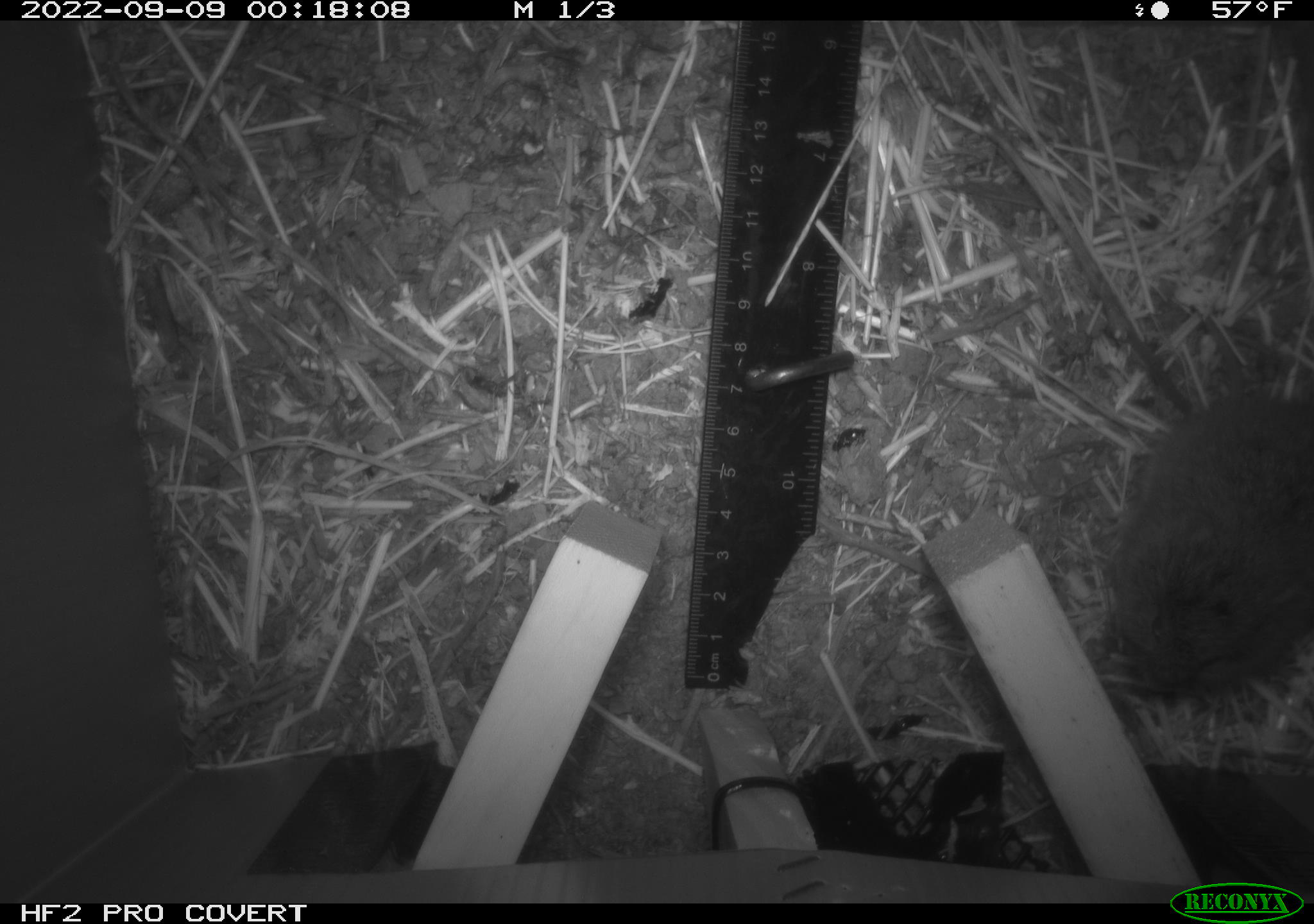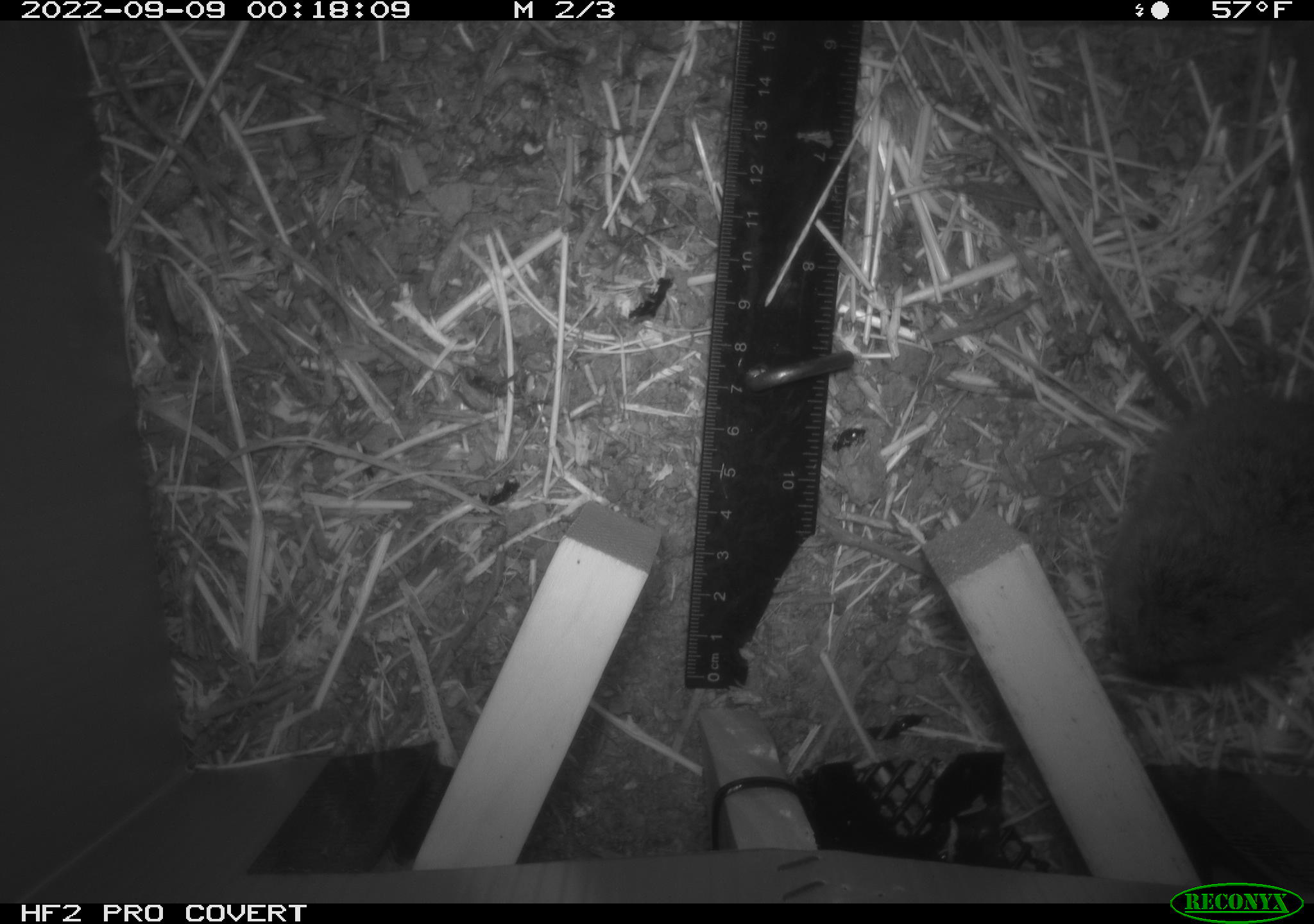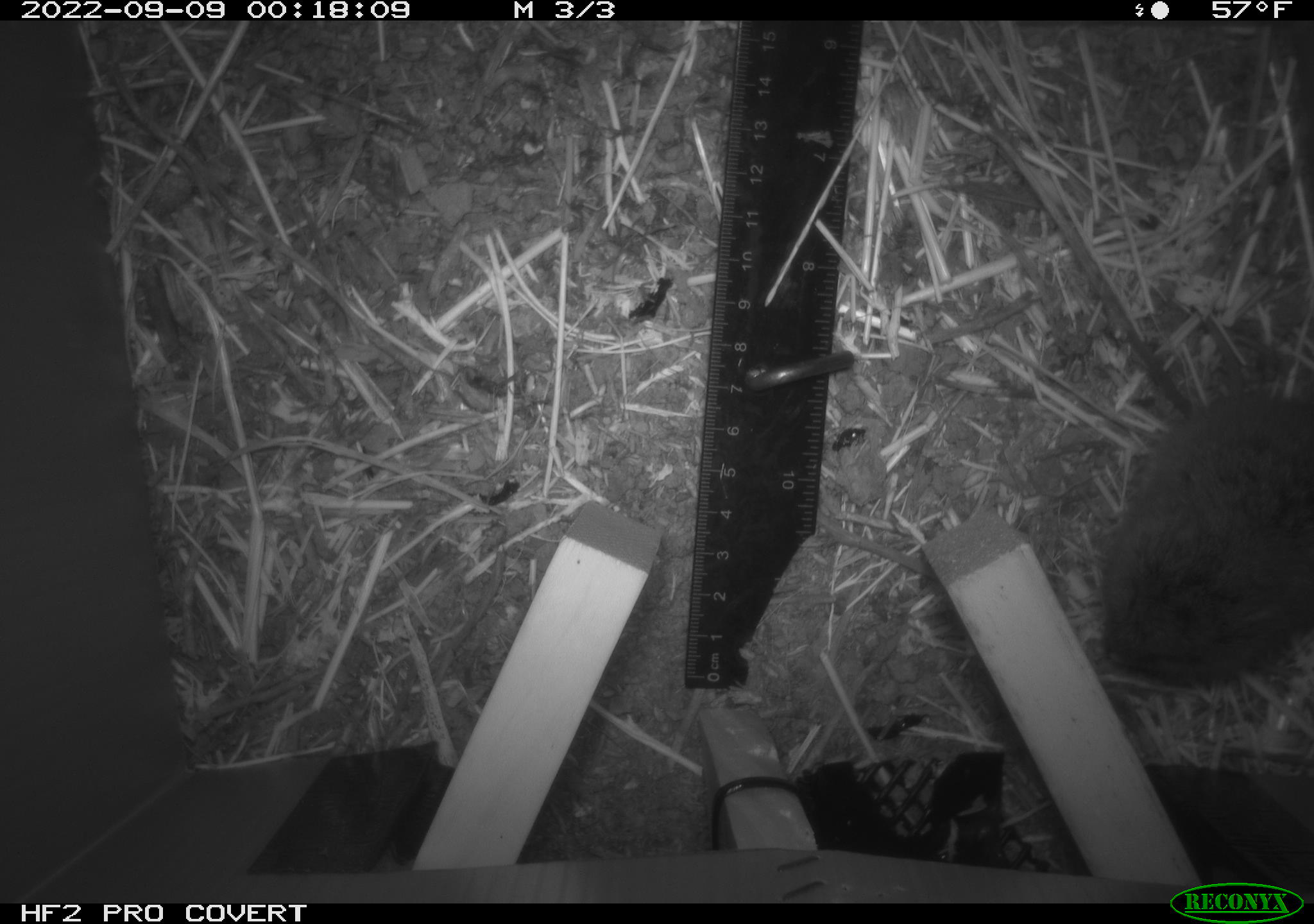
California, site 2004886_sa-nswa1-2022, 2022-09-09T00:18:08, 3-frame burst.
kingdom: Animalia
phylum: Chordata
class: Mammalia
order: Rodentia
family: Cricetidae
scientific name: Cricetidae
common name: hamsters, voles, lemmings, and allies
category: cricetidae family